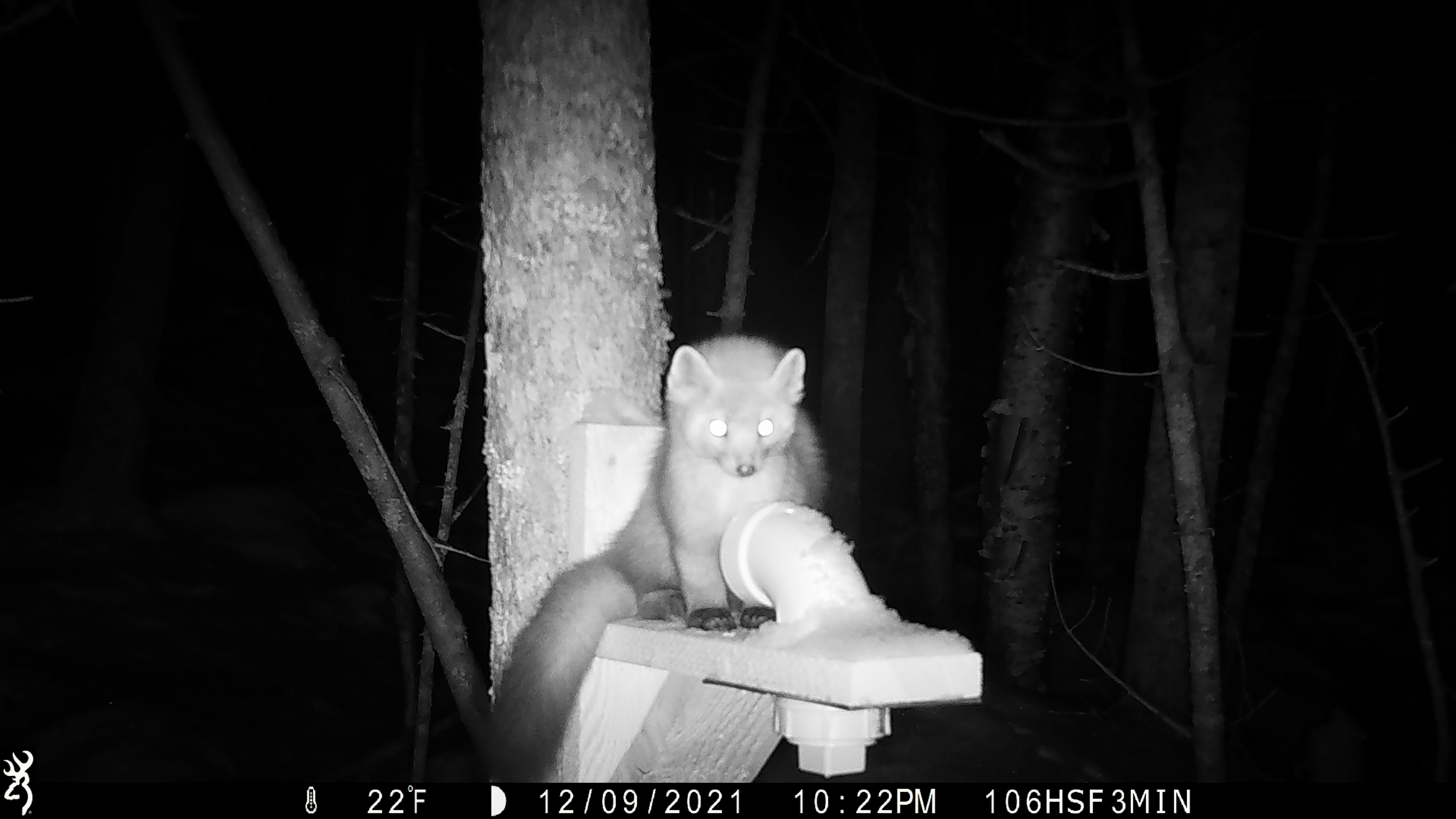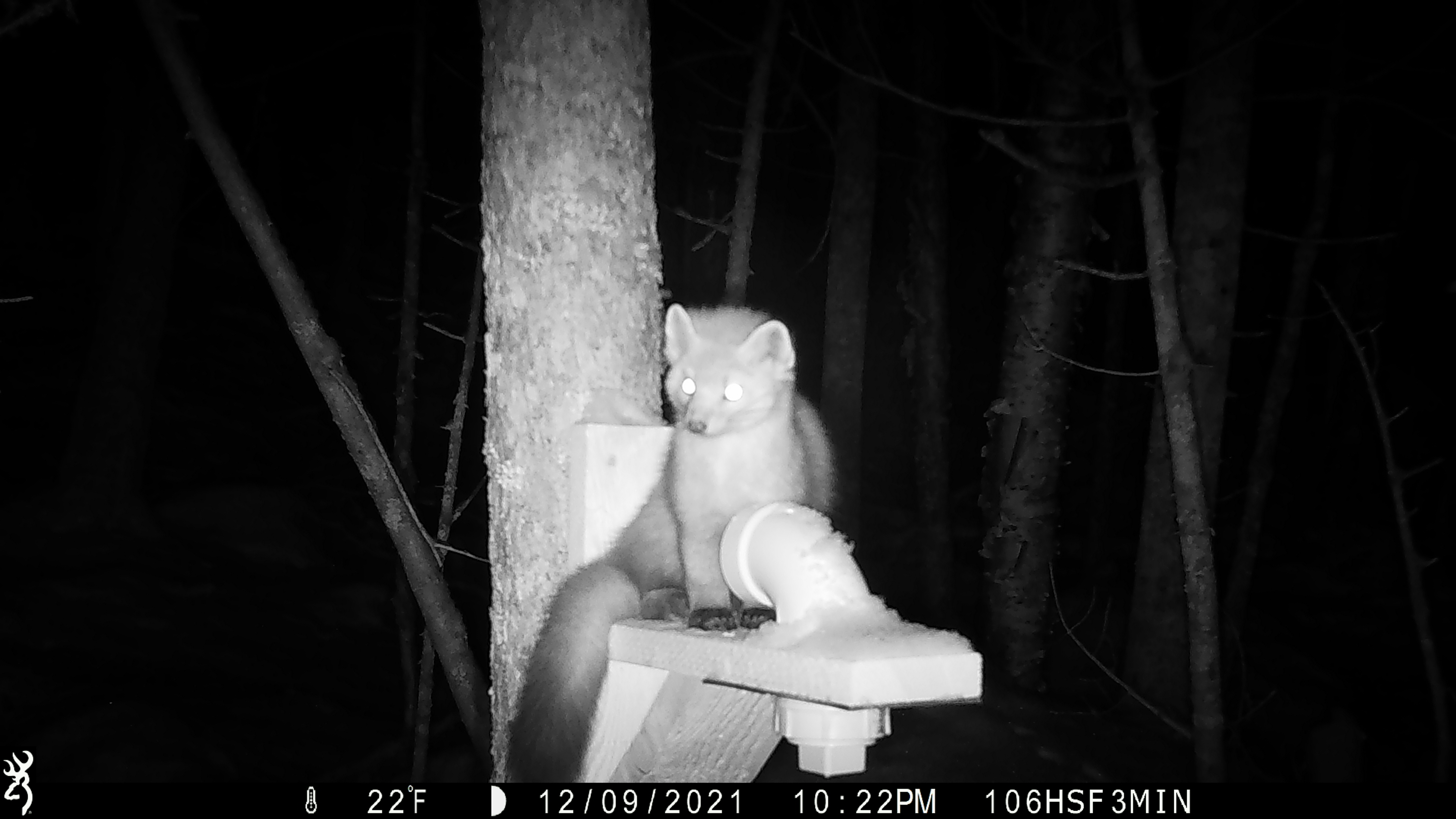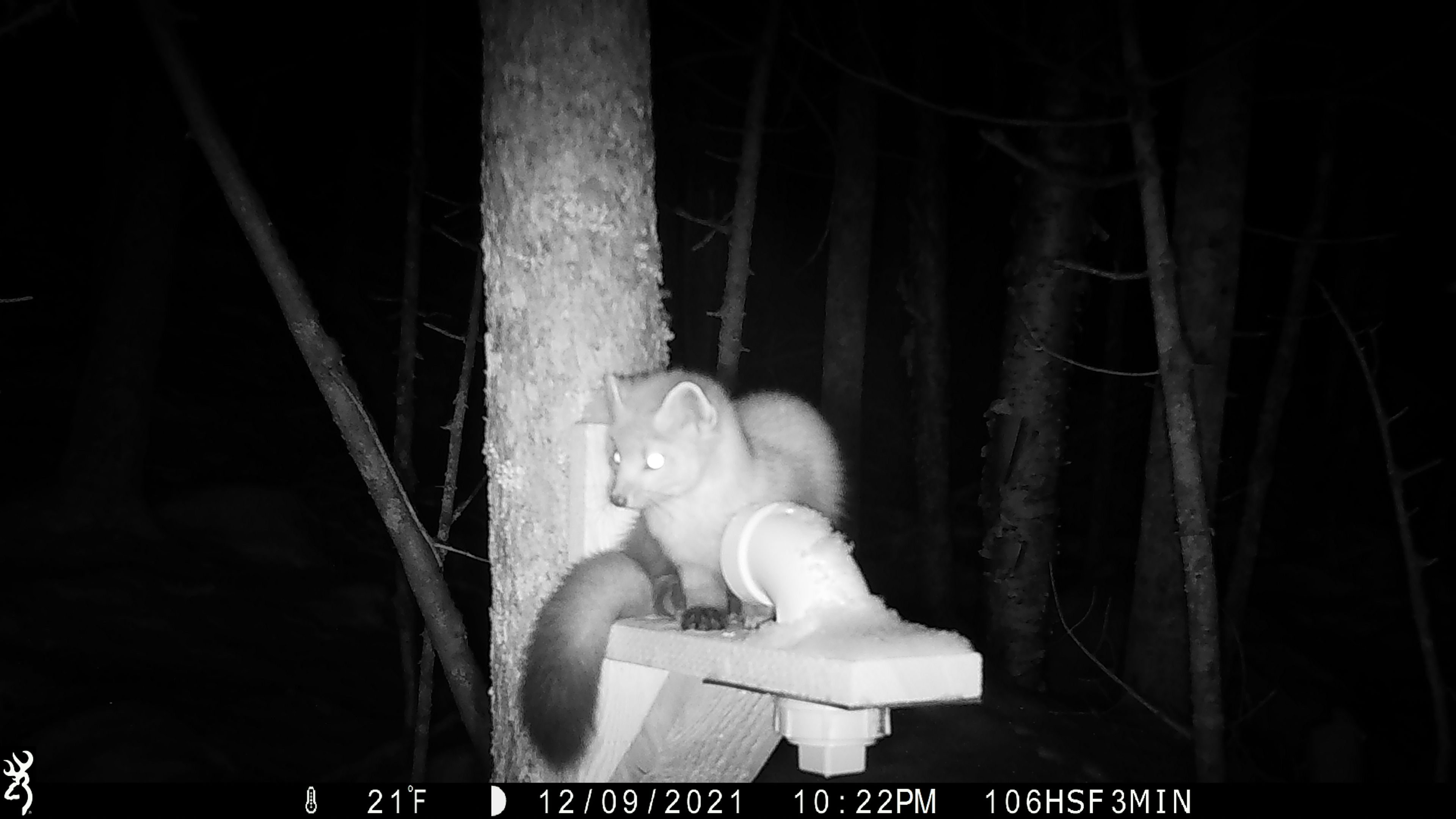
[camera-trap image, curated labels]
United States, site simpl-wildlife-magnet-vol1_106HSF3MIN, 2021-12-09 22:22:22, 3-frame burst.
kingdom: Animalia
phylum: Chordata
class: Mammalia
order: Carnivora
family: Mustelidae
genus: Martes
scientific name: Martes americana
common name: american marten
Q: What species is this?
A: American marten (Martes americana).